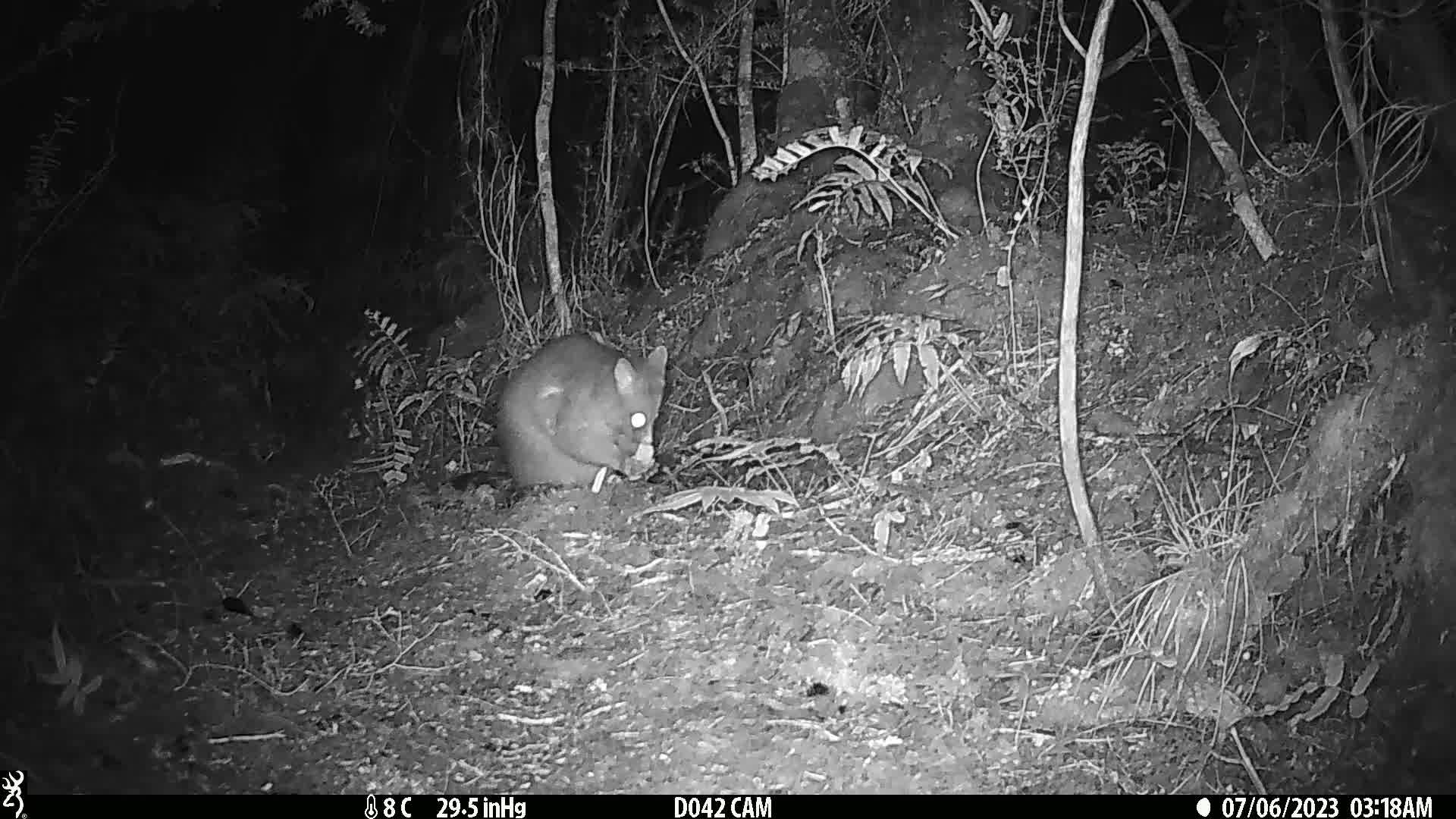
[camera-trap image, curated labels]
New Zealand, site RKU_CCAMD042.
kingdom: Animalia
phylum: Chordata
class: Mammalia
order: Diprotodontia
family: Phalangeridae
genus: Trichosurus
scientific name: Trichosurus vulpecula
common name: common brushtail possum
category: possum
Possum (common brushtail possum) (Trichosurus vulpecula).